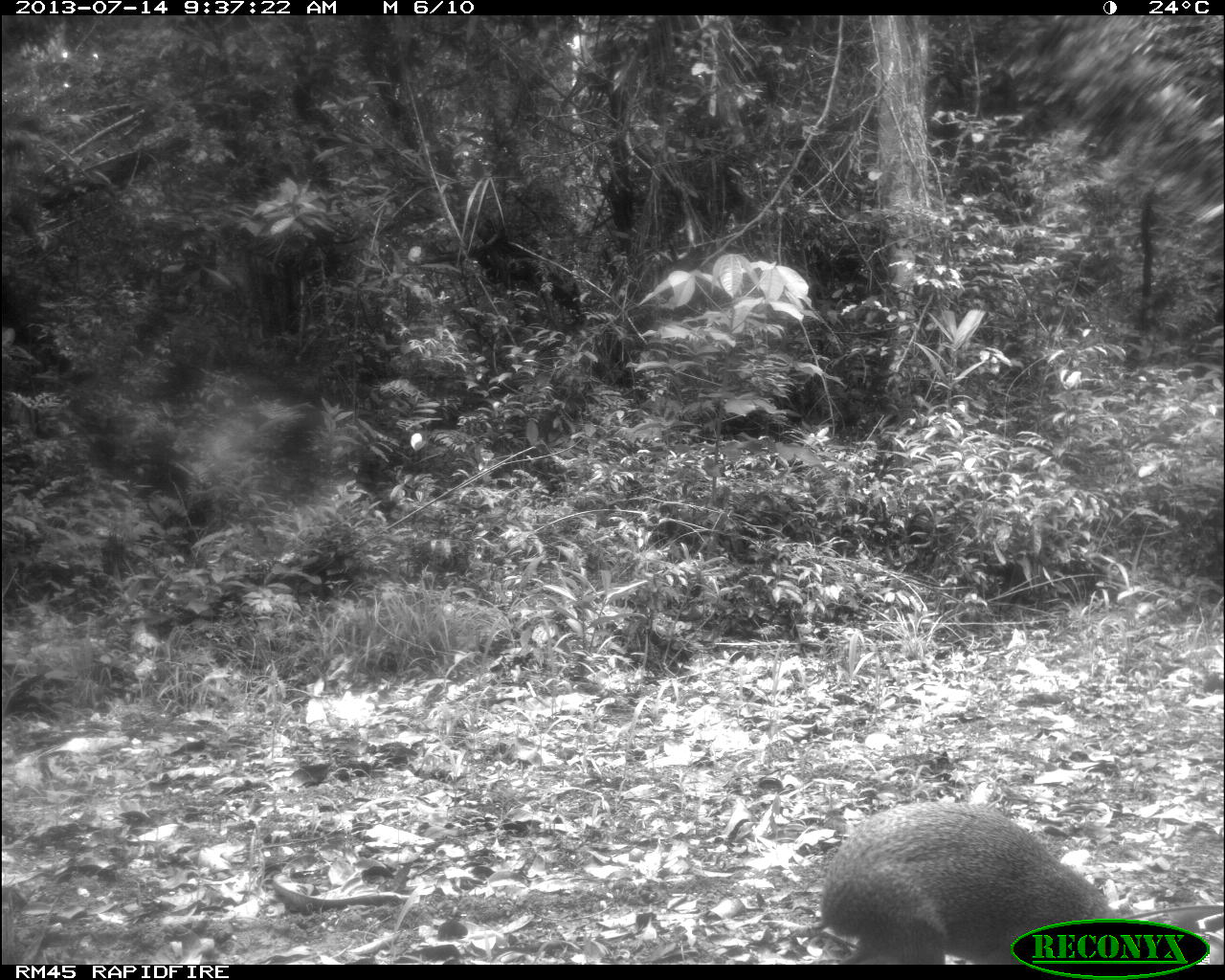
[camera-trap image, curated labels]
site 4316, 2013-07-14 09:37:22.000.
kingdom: Animalia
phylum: Chordata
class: Mammalia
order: Rodentia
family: Dasyproctidae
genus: Dasyprocta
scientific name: Dasyprocta punctata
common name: central american agouti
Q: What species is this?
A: Dasyprocta punctata (central american agouti).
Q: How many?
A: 1.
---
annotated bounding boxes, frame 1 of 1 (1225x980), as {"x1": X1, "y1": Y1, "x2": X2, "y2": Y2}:
dasyprocta punctata: {"x1": 819, "y1": 801, "x2": 1132, "y2": 963}